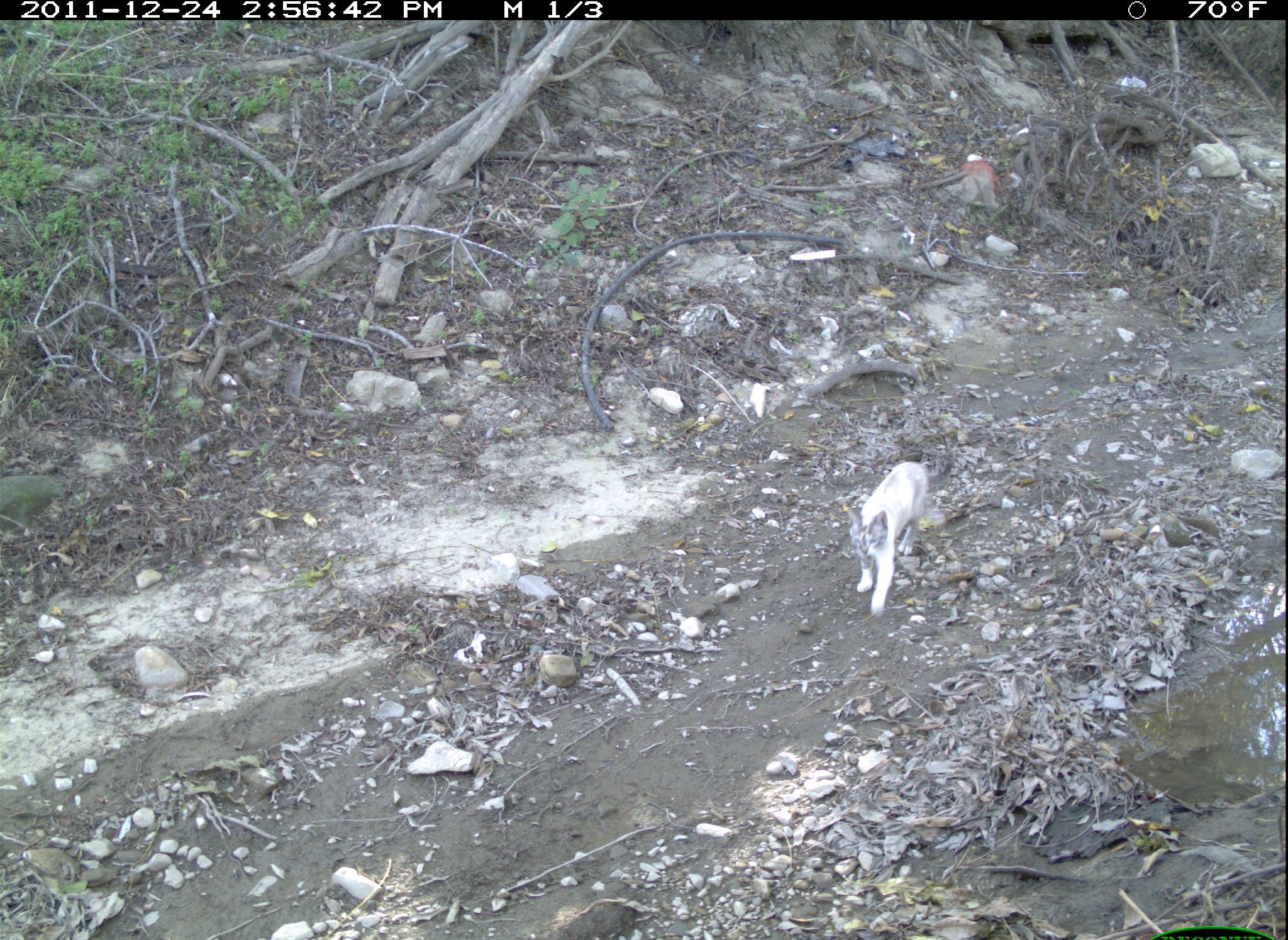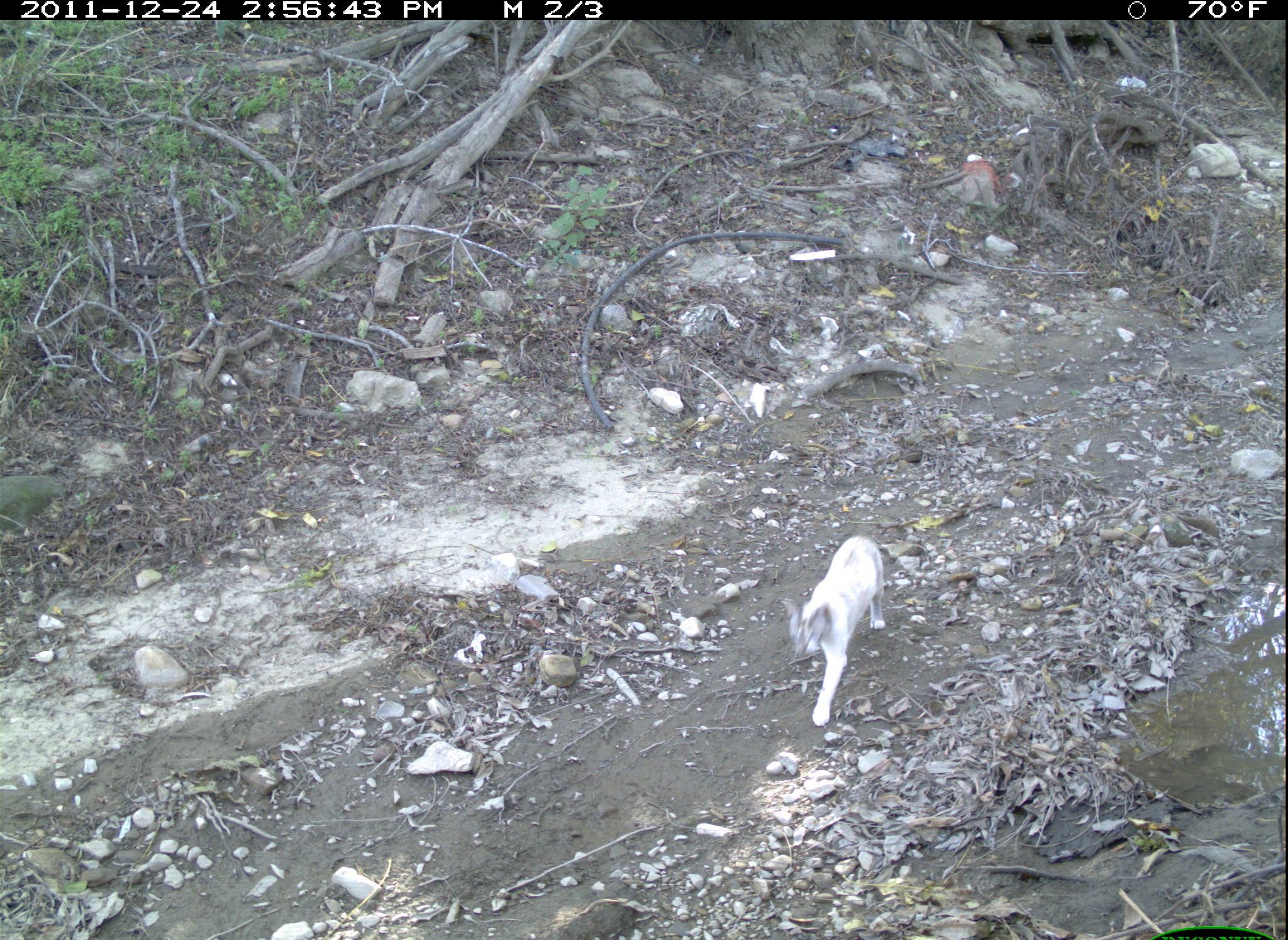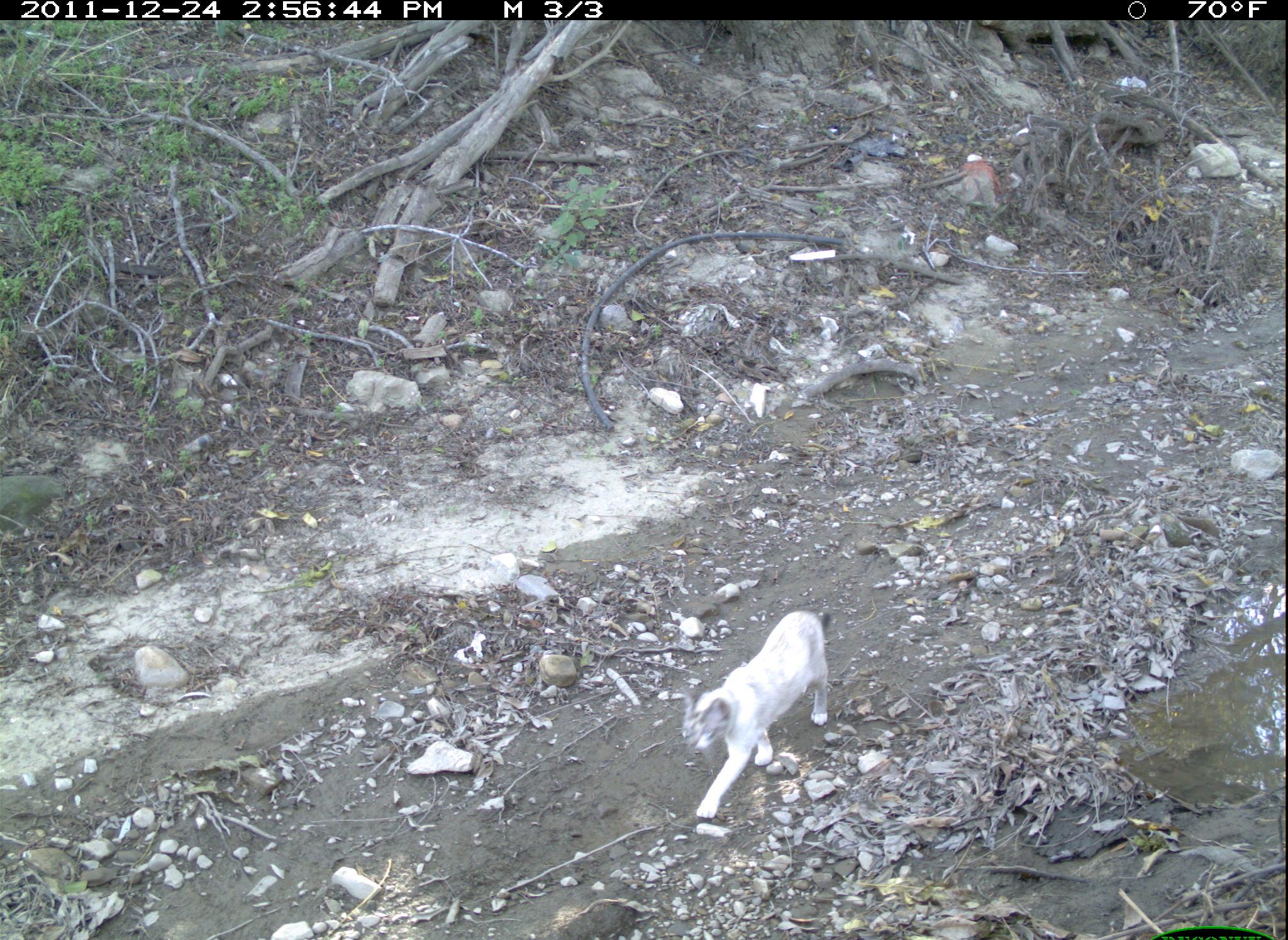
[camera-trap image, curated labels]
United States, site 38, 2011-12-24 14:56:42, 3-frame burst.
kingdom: Animalia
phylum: Chordata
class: Mammalia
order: Carnivora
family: Felidae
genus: Felis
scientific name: Felis catus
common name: cat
Cat (Felis catus).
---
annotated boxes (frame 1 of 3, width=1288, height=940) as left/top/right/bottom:
cat: 847/445/950/633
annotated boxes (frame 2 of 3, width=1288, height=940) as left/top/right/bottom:
cat: 779/522/890/731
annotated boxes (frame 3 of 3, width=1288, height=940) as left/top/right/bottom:
cat: 679/599/847/846